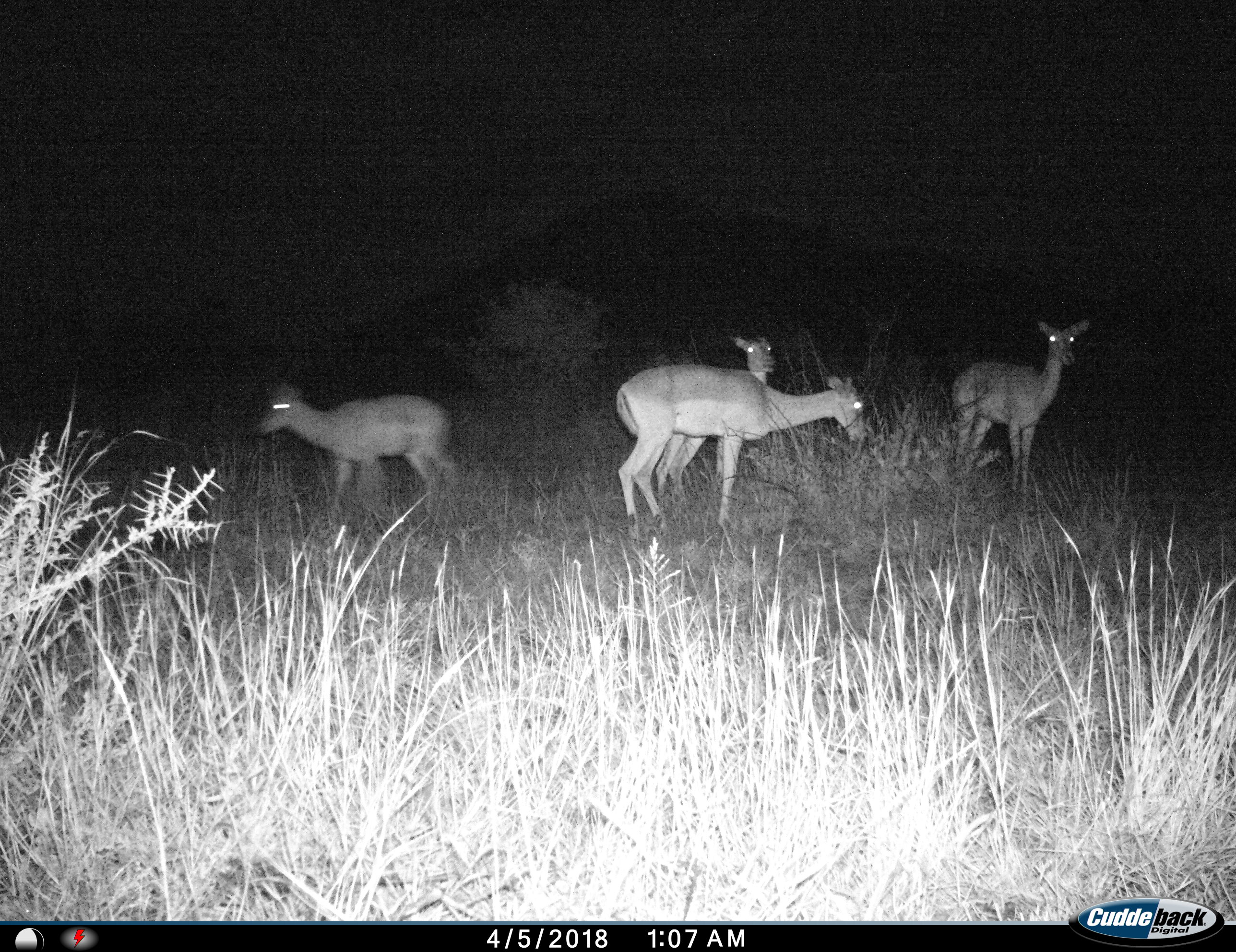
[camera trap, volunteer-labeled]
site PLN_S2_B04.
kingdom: Animalia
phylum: Chordata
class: Mammalia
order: Artiodactyla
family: Bovidae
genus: Aepyceros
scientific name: Aepyceros melampus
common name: impala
Impala (Aepyceros melampus), count 4. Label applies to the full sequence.